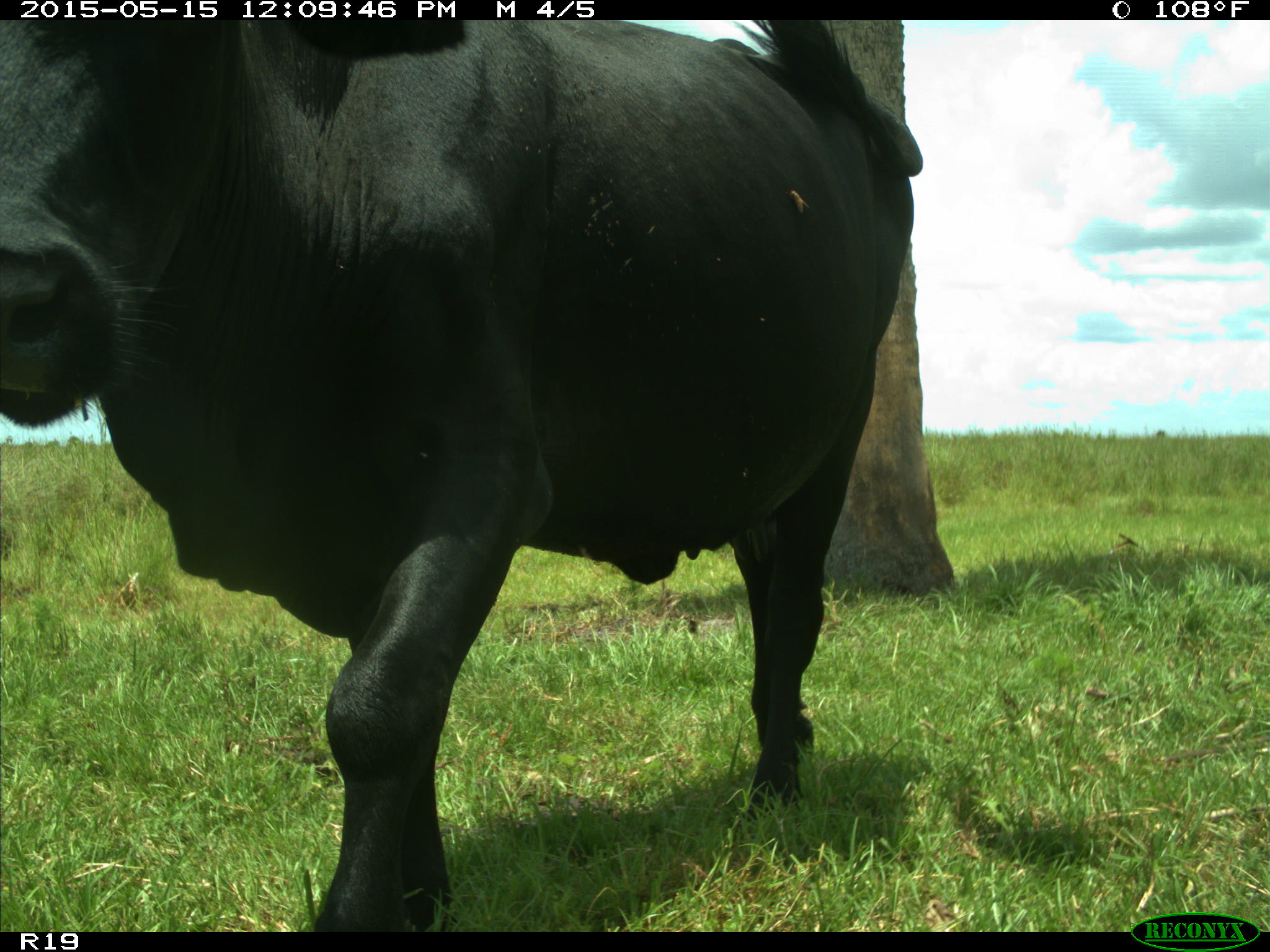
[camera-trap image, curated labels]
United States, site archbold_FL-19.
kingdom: Animalia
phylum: Chordata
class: Mammalia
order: Artiodactyla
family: Bovidae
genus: Bos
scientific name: Bos taurus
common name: domestic cow